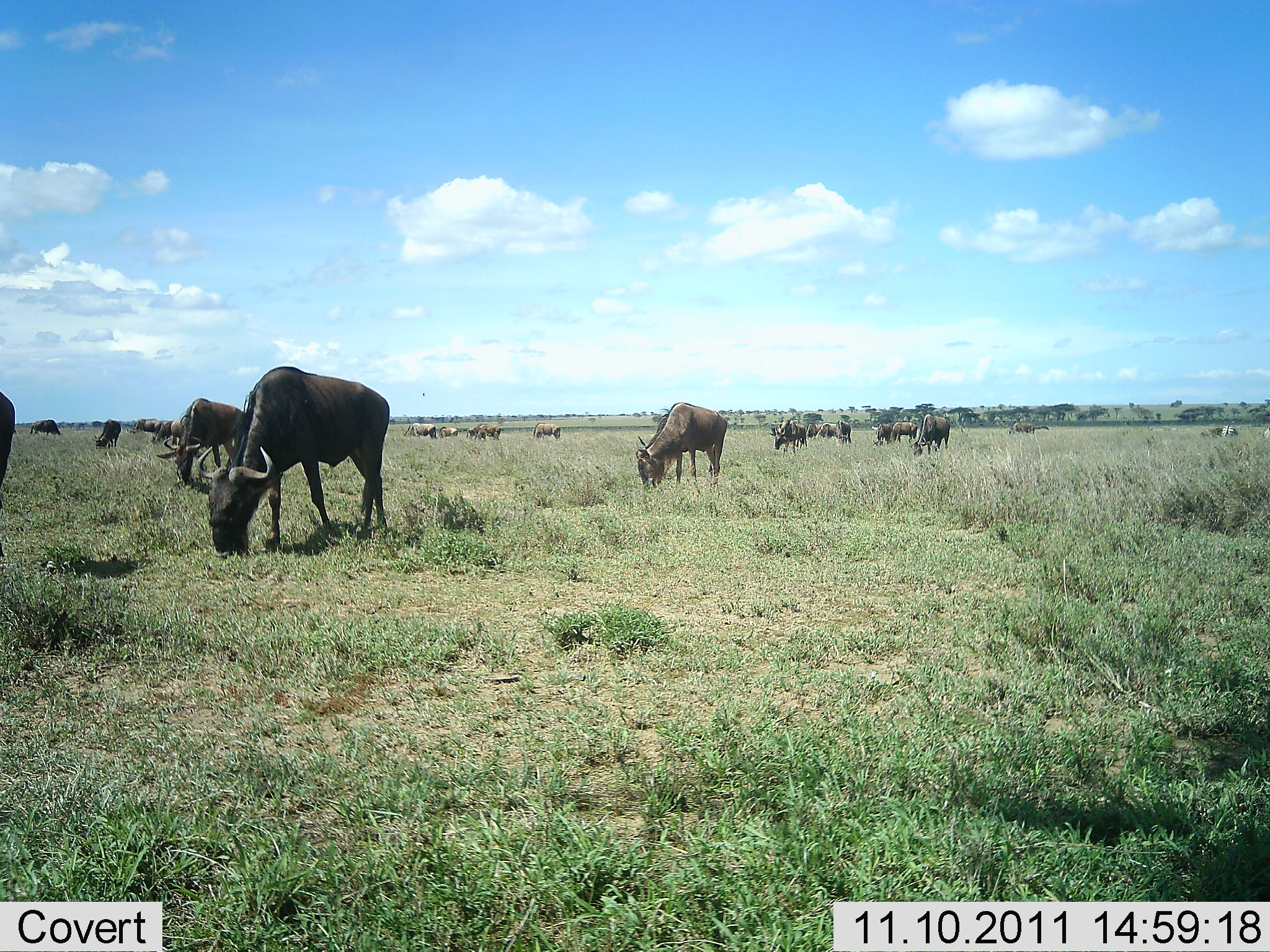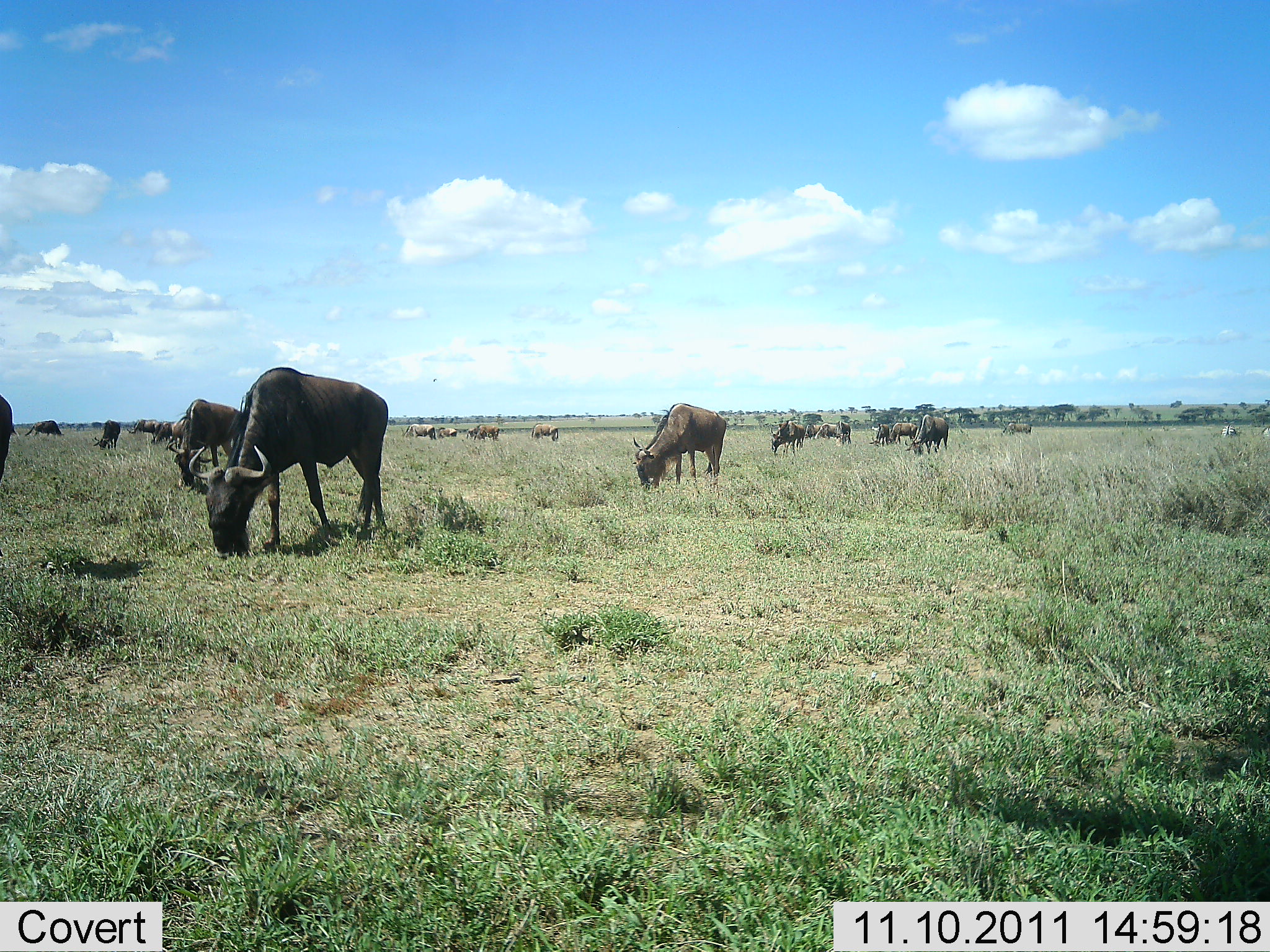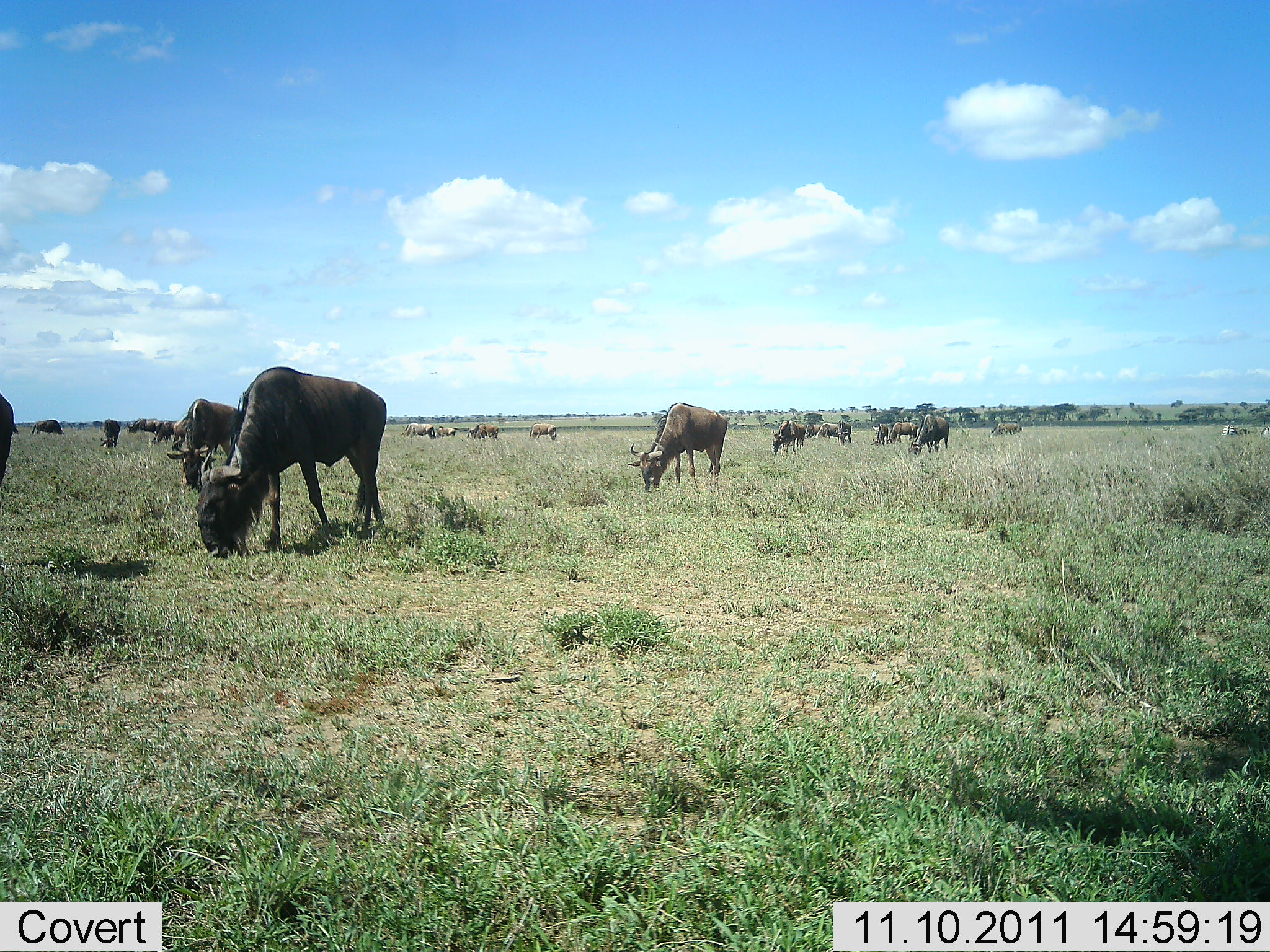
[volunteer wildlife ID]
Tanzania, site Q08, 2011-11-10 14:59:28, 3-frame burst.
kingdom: Animalia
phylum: Chordata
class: Mammalia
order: Artiodactyla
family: Bovidae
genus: Connochaetes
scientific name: Connochaetes taurinus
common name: blue wildebeest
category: wildebeest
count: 11-50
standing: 42%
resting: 8%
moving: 50%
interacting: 8%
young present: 0%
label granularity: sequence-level